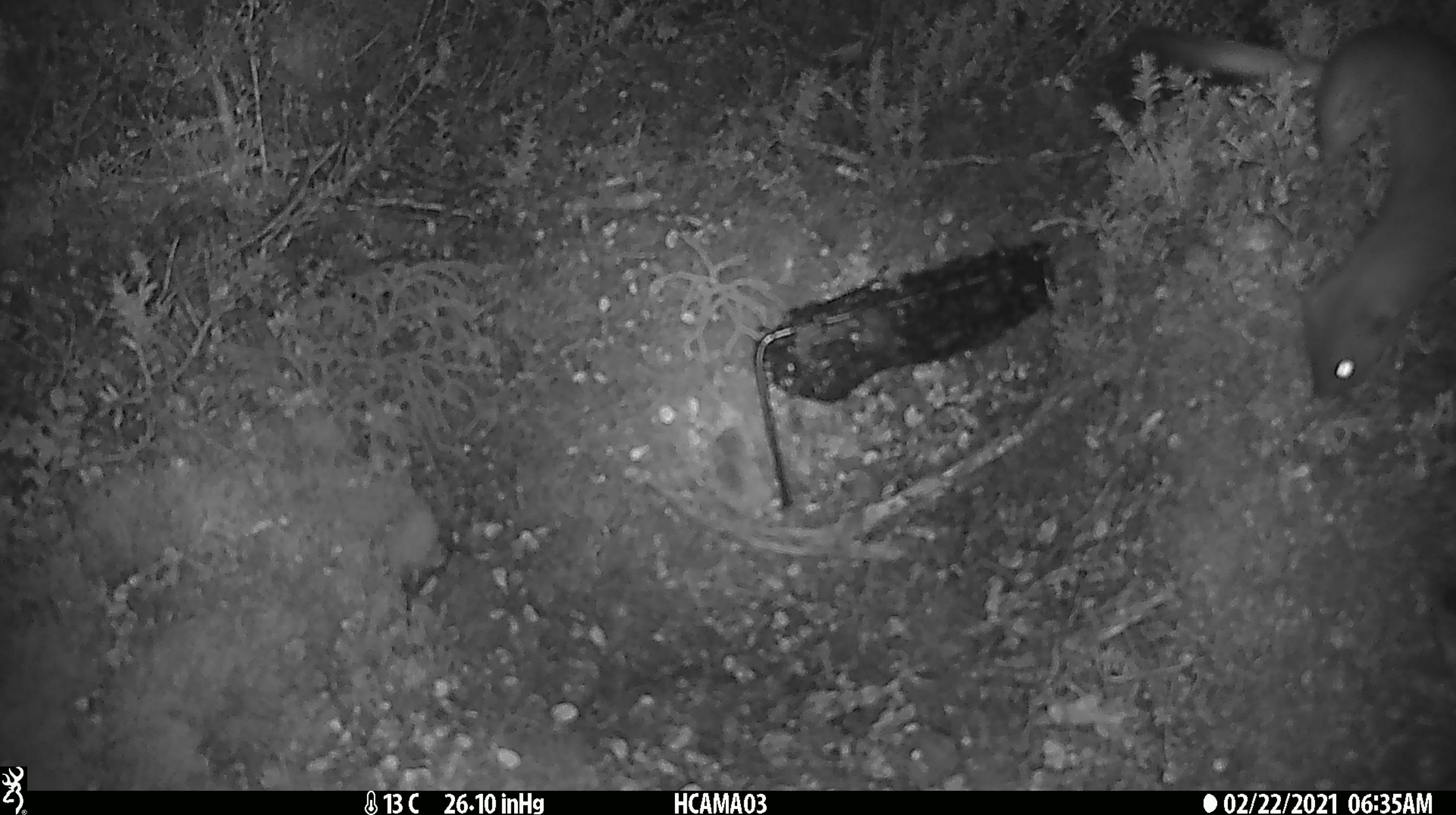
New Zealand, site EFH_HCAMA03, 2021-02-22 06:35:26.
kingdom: Animalia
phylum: Chordata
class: Mammalia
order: Carnivora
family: Mustelidae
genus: Mustela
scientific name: Mustela erminea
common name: stoat